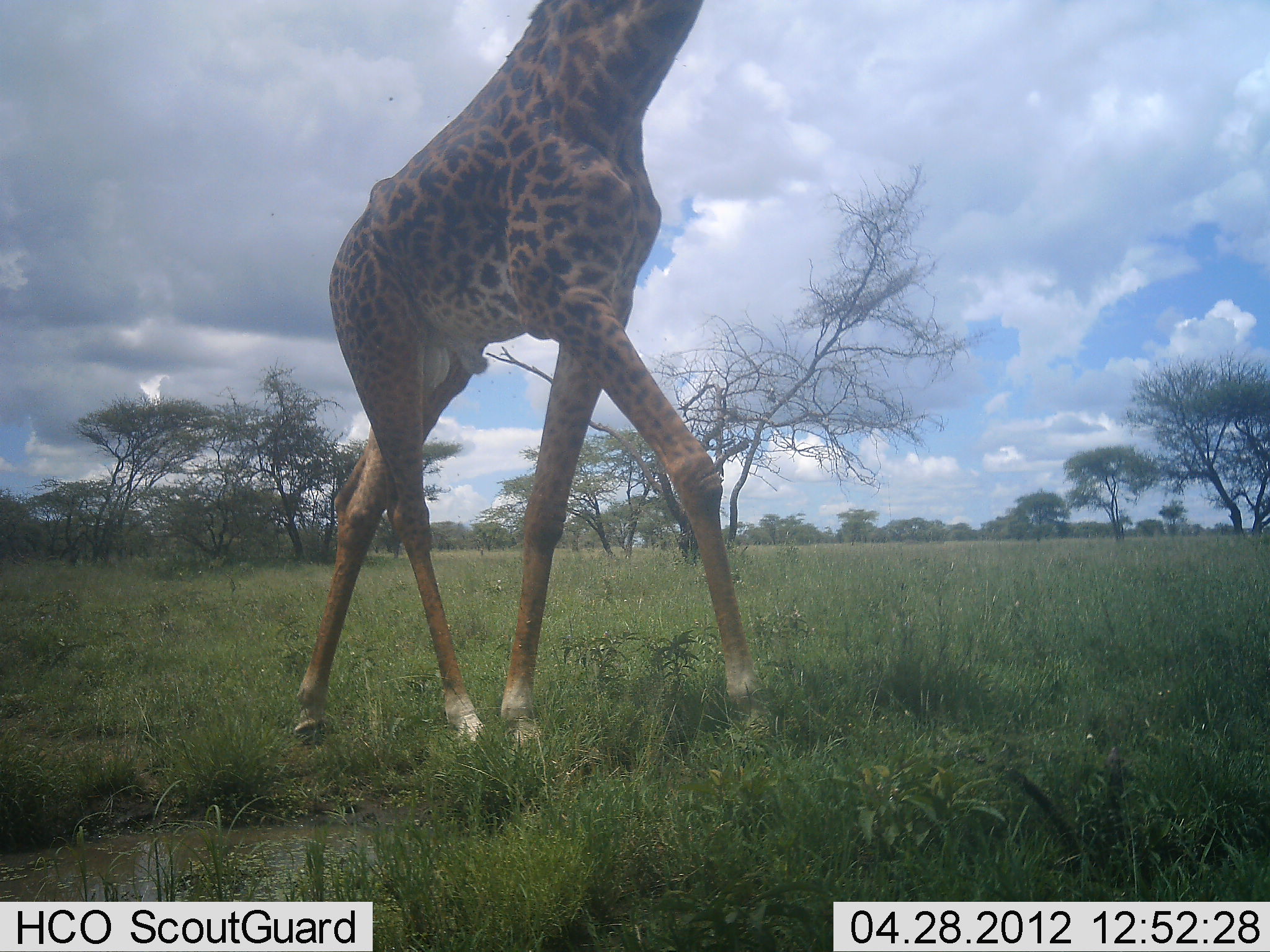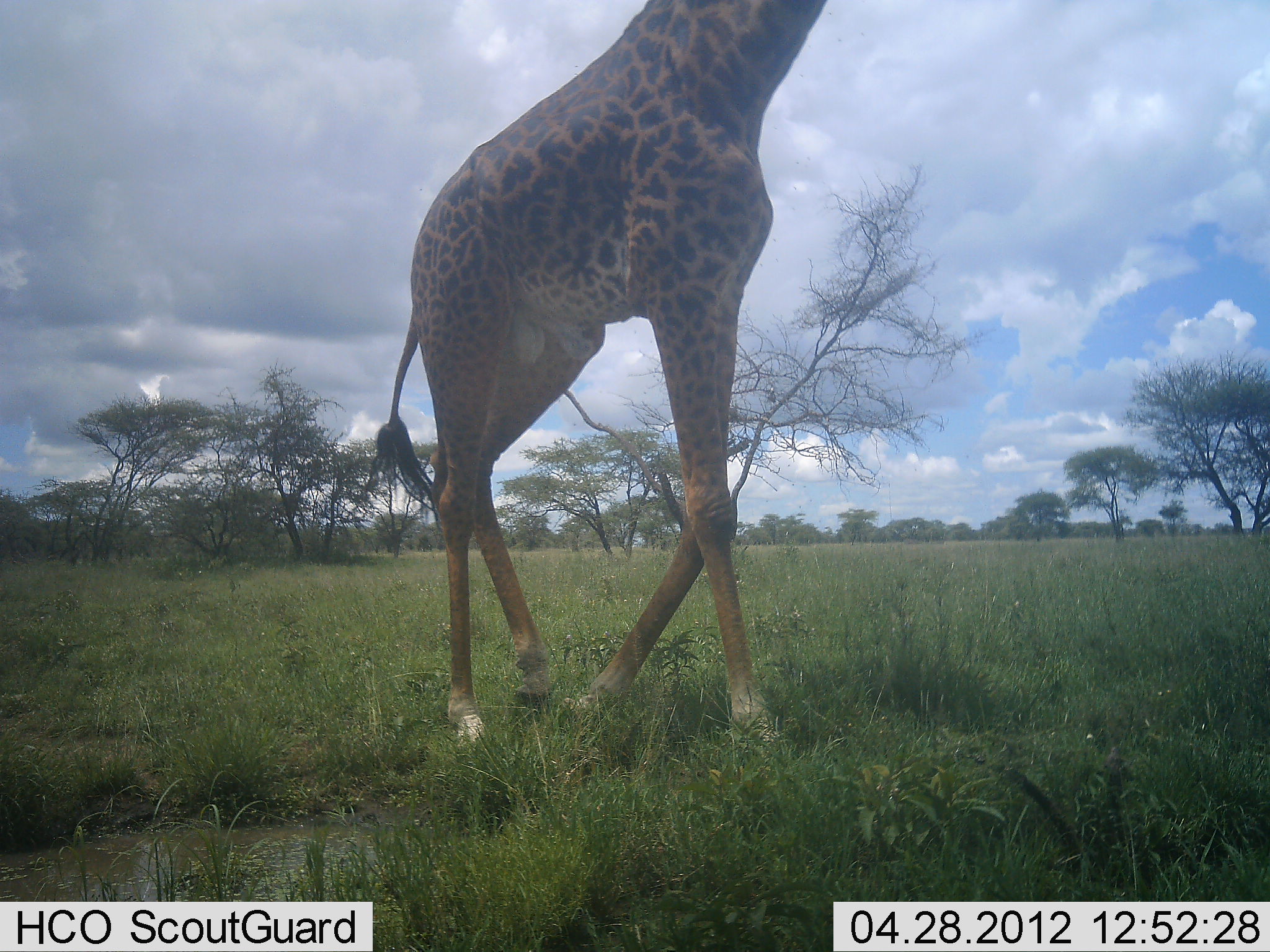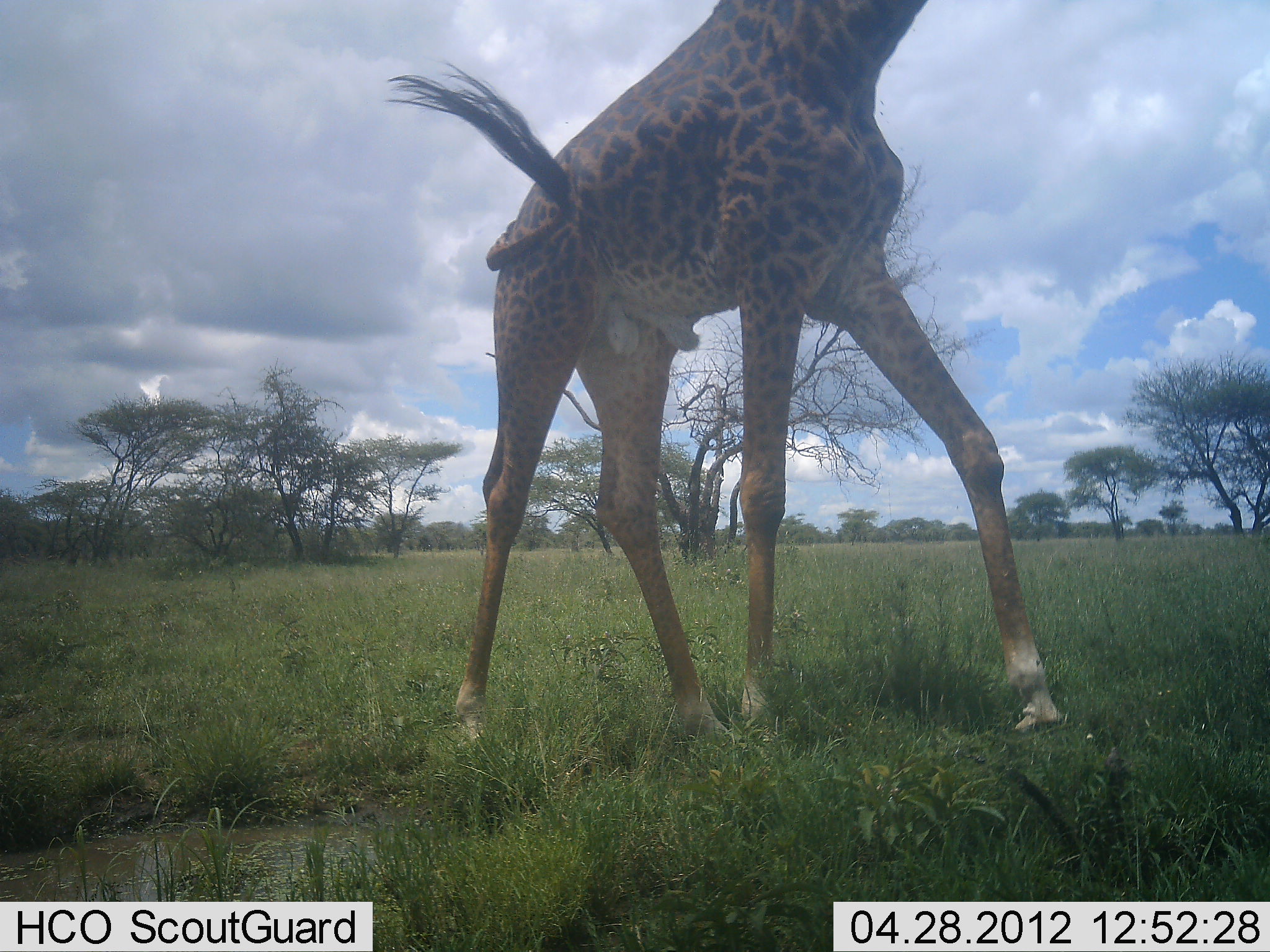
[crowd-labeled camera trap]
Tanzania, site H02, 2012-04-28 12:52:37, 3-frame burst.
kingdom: Animalia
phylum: Chordata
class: Mammalia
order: Artiodactyla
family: Giraffidae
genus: Giraffa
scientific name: Giraffa camelopardalis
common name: giraffe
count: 1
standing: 11%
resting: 0%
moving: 89%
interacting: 0%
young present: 0%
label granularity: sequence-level